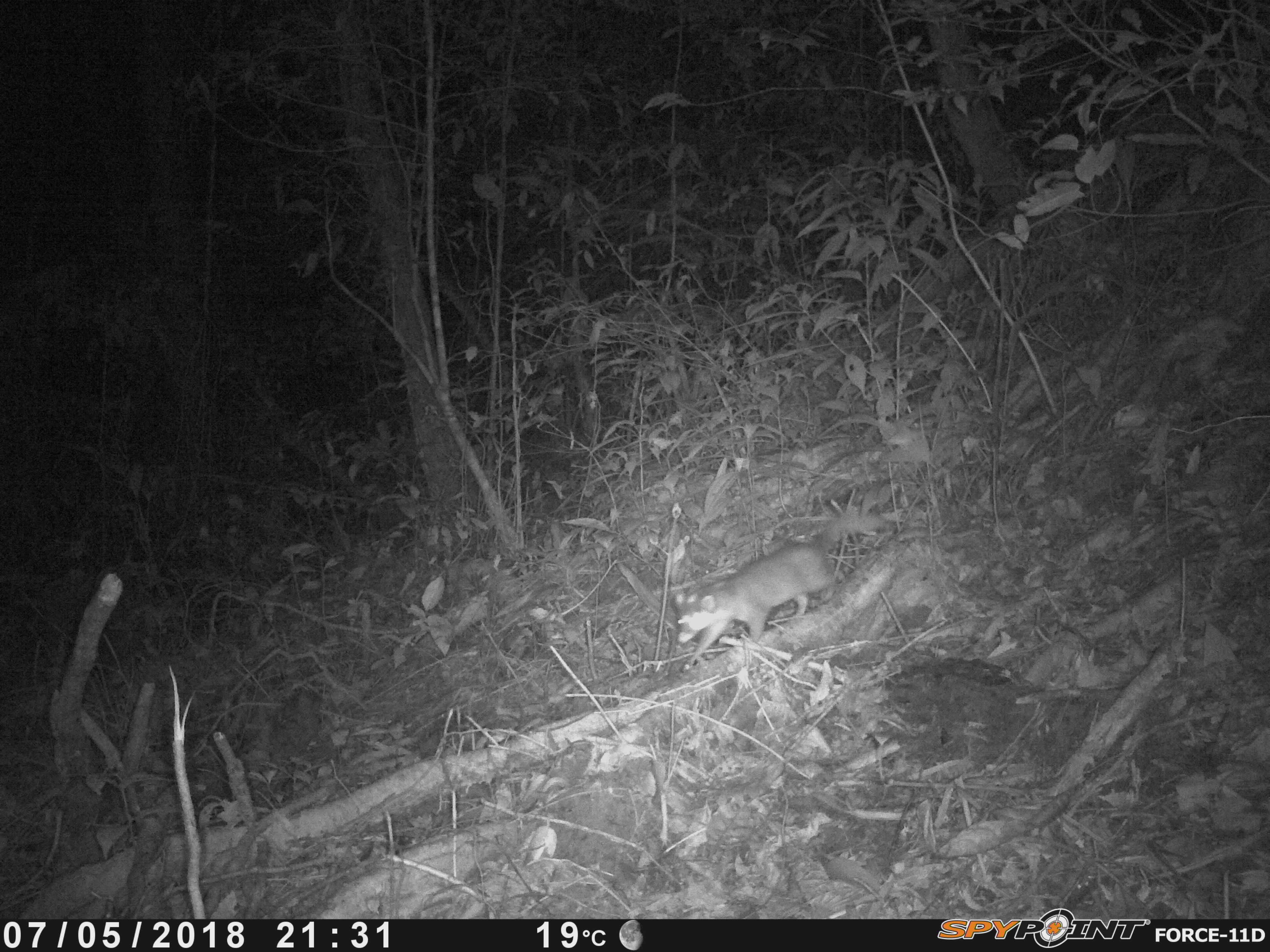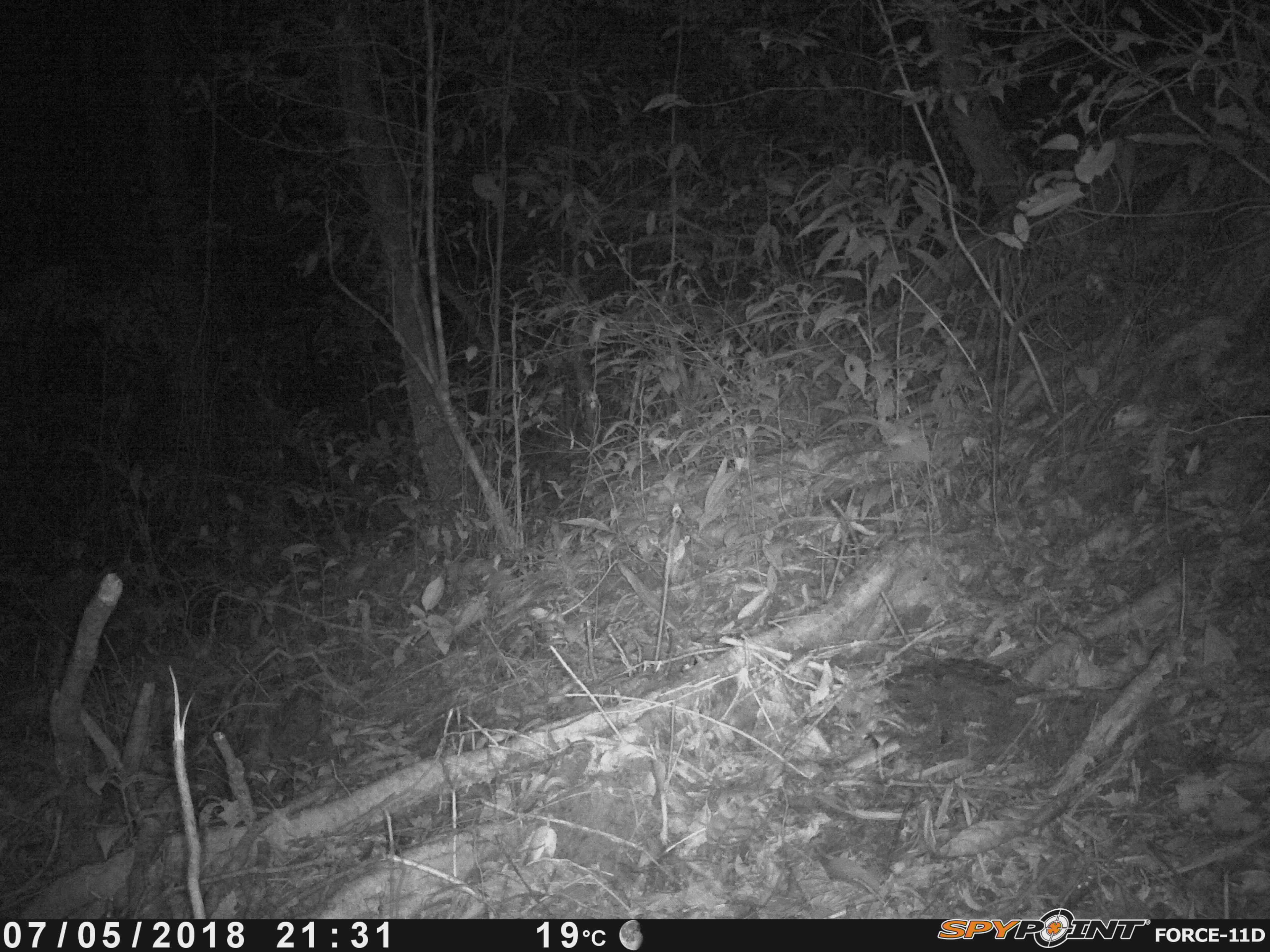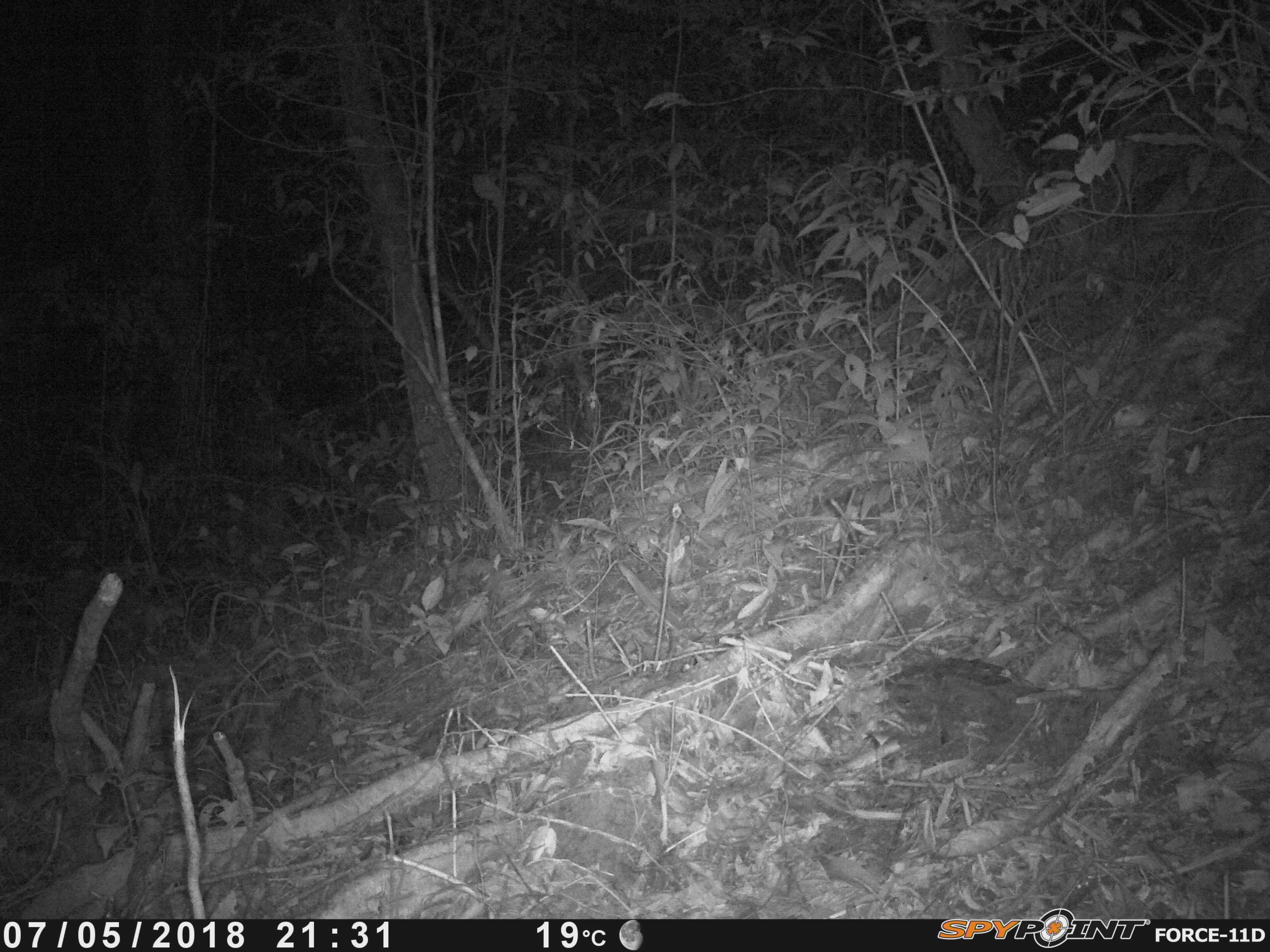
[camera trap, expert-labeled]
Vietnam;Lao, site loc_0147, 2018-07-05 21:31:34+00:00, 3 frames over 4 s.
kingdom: Animalia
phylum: Chordata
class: Mammalia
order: Carnivora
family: Mustelidae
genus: Melogale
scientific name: Melogale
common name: ferret badger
Ferret badger (Melogale). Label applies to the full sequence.